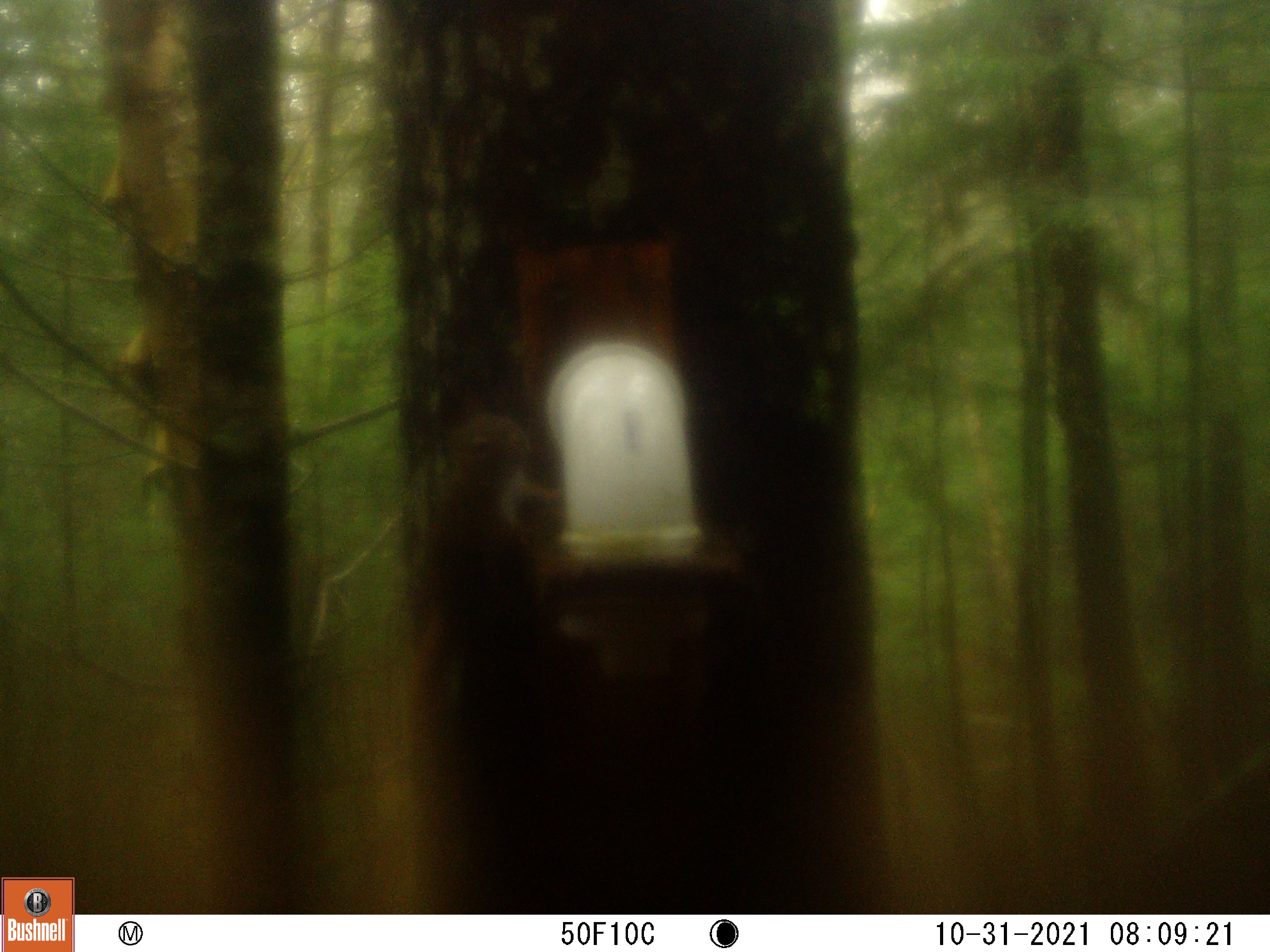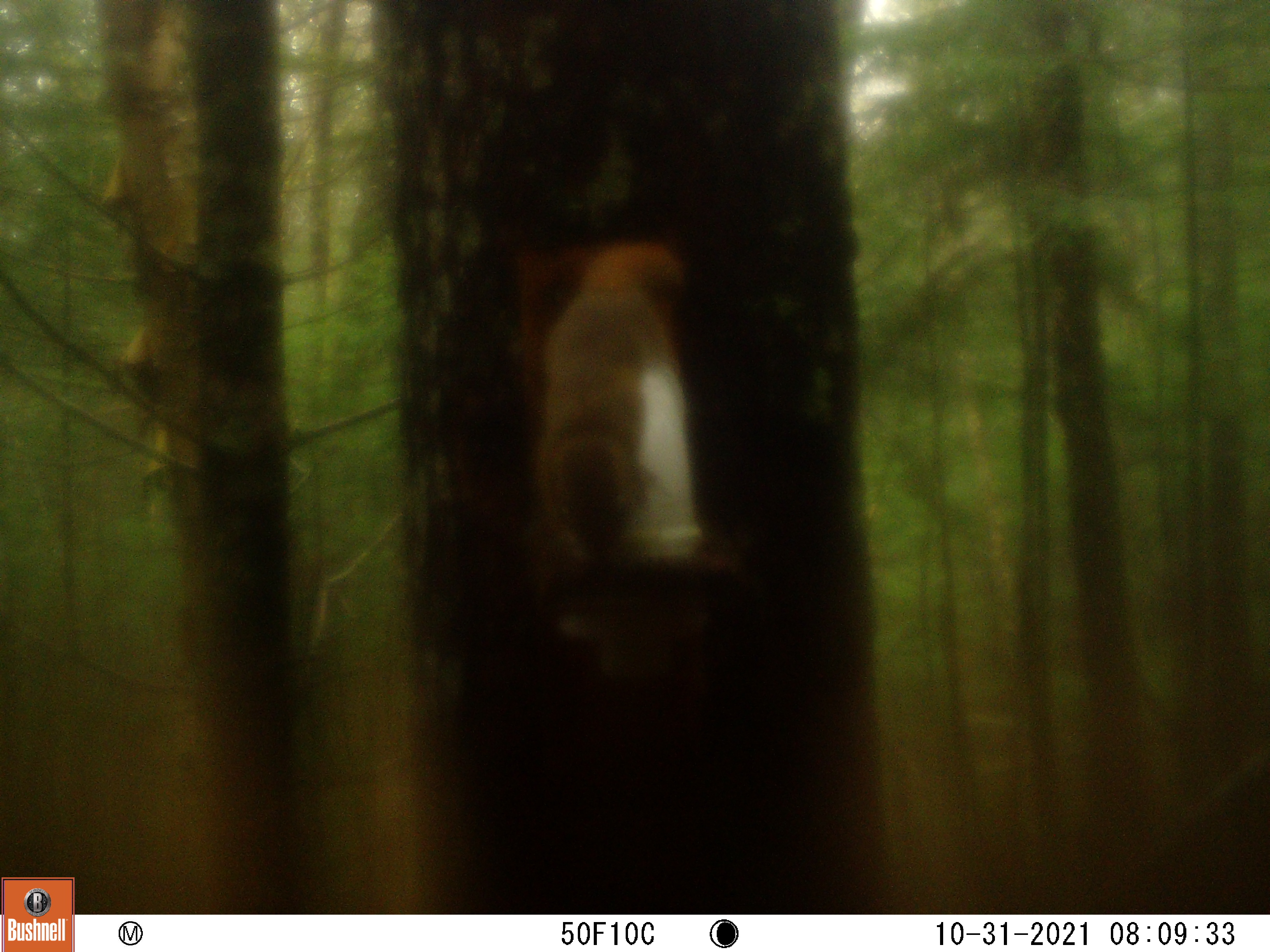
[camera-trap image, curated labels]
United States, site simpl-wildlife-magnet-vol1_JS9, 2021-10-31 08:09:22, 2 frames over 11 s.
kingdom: Animalia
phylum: Chordata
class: Mammalia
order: Rodentia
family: Sciuridae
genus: Tamiasciurus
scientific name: Tamiasciurus hudsonicus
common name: red squirrel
Red squirrel (Tamiasciurus hudsonicus).